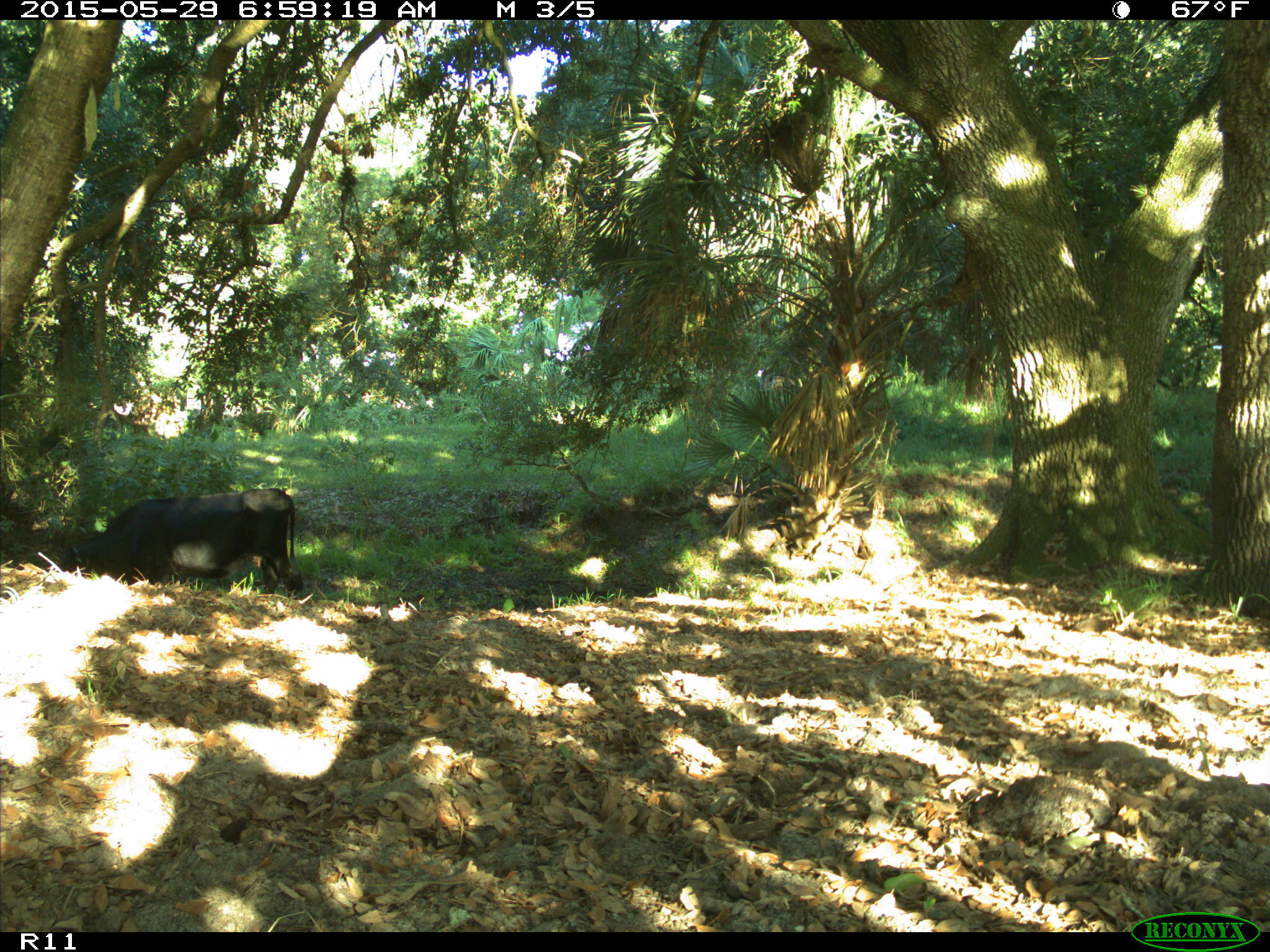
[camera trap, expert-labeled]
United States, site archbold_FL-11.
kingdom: Animalia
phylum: Chordata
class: Mammalia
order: Artiodactyla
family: Bovidae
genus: Bos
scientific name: Bos taurus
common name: domestic cow